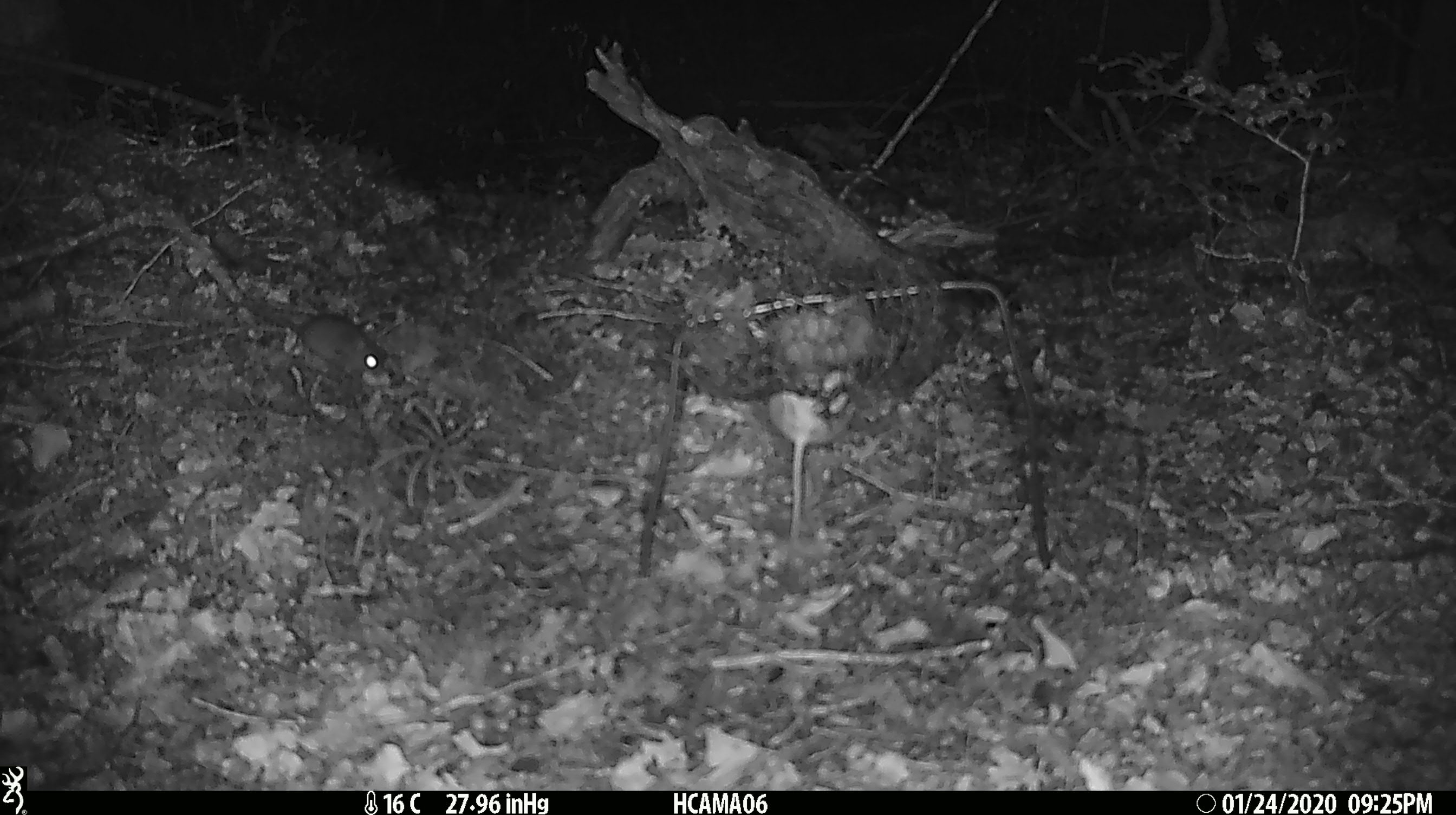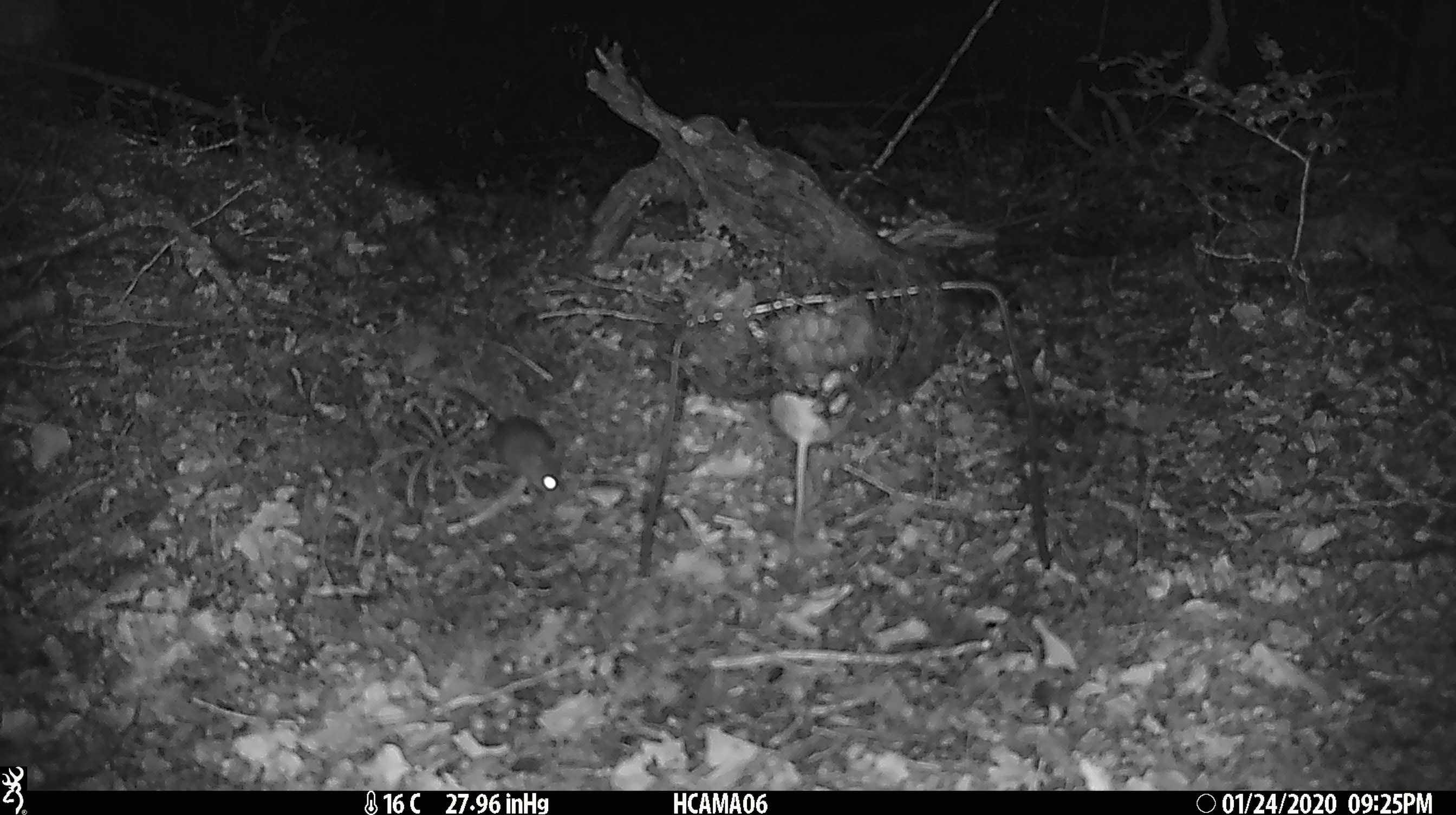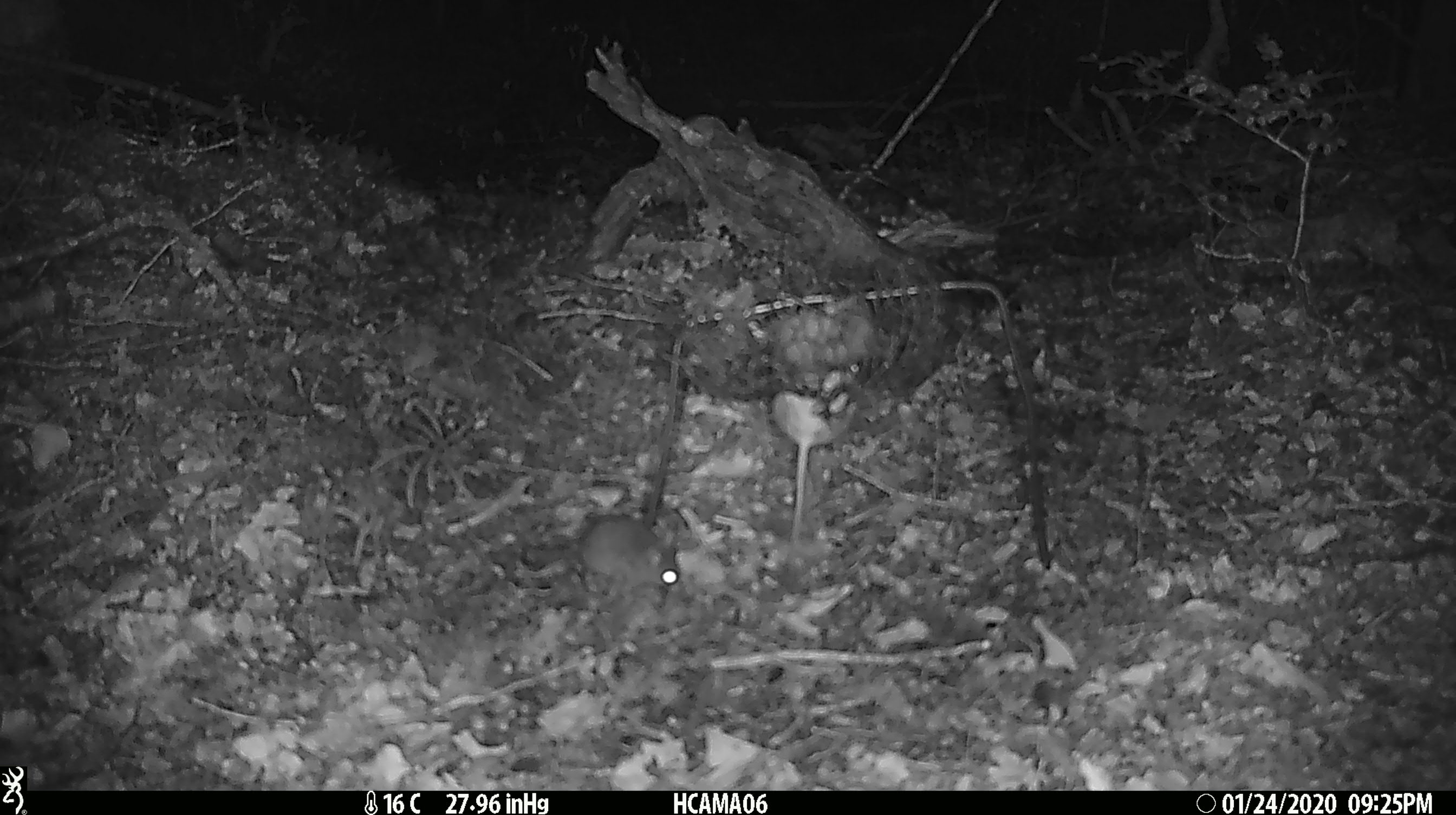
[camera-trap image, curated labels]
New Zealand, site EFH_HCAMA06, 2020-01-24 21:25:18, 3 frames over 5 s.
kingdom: Animalia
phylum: Chordata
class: Mammalia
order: Rodentia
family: Muridae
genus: Mus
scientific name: Mus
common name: mouse